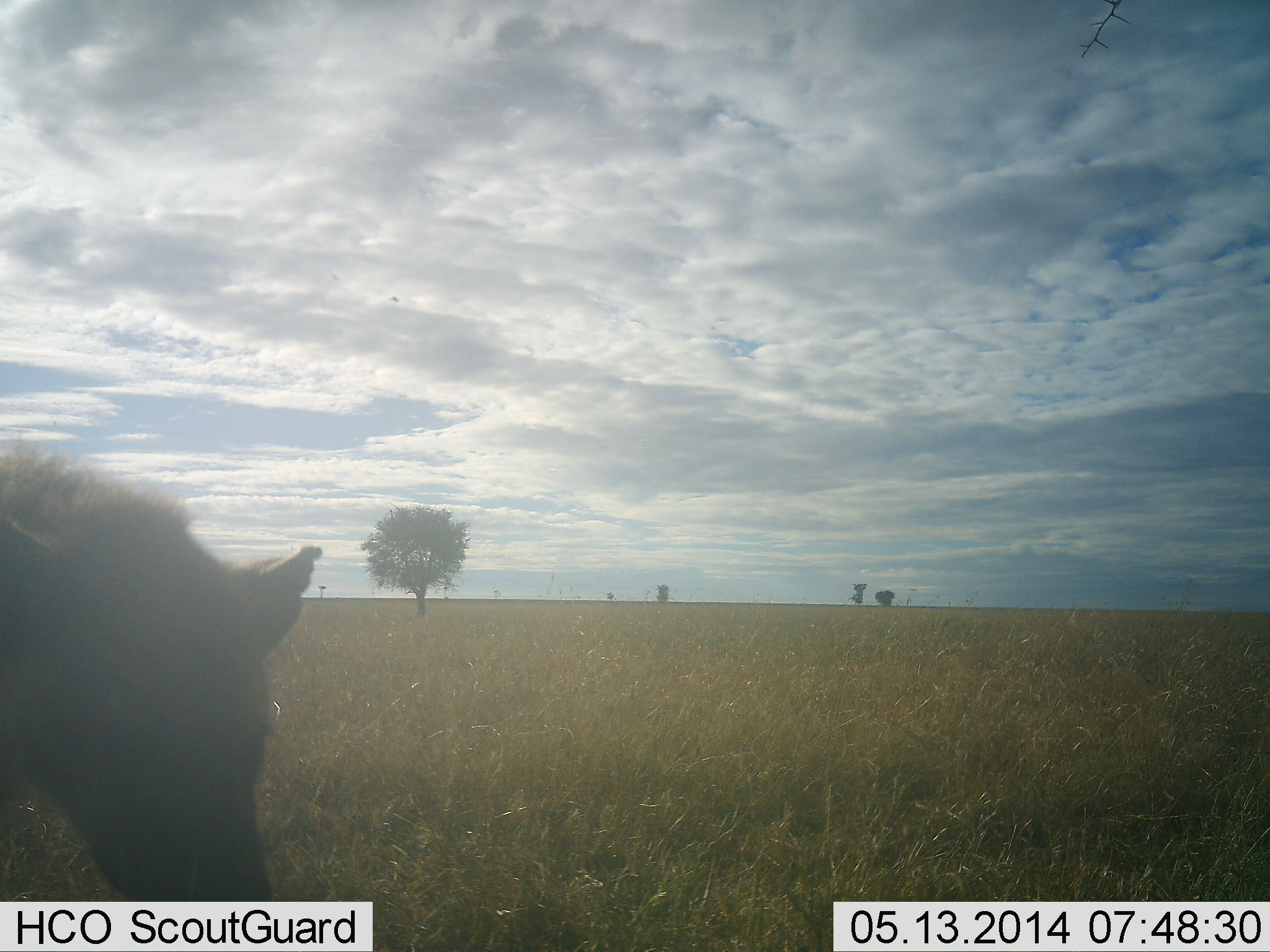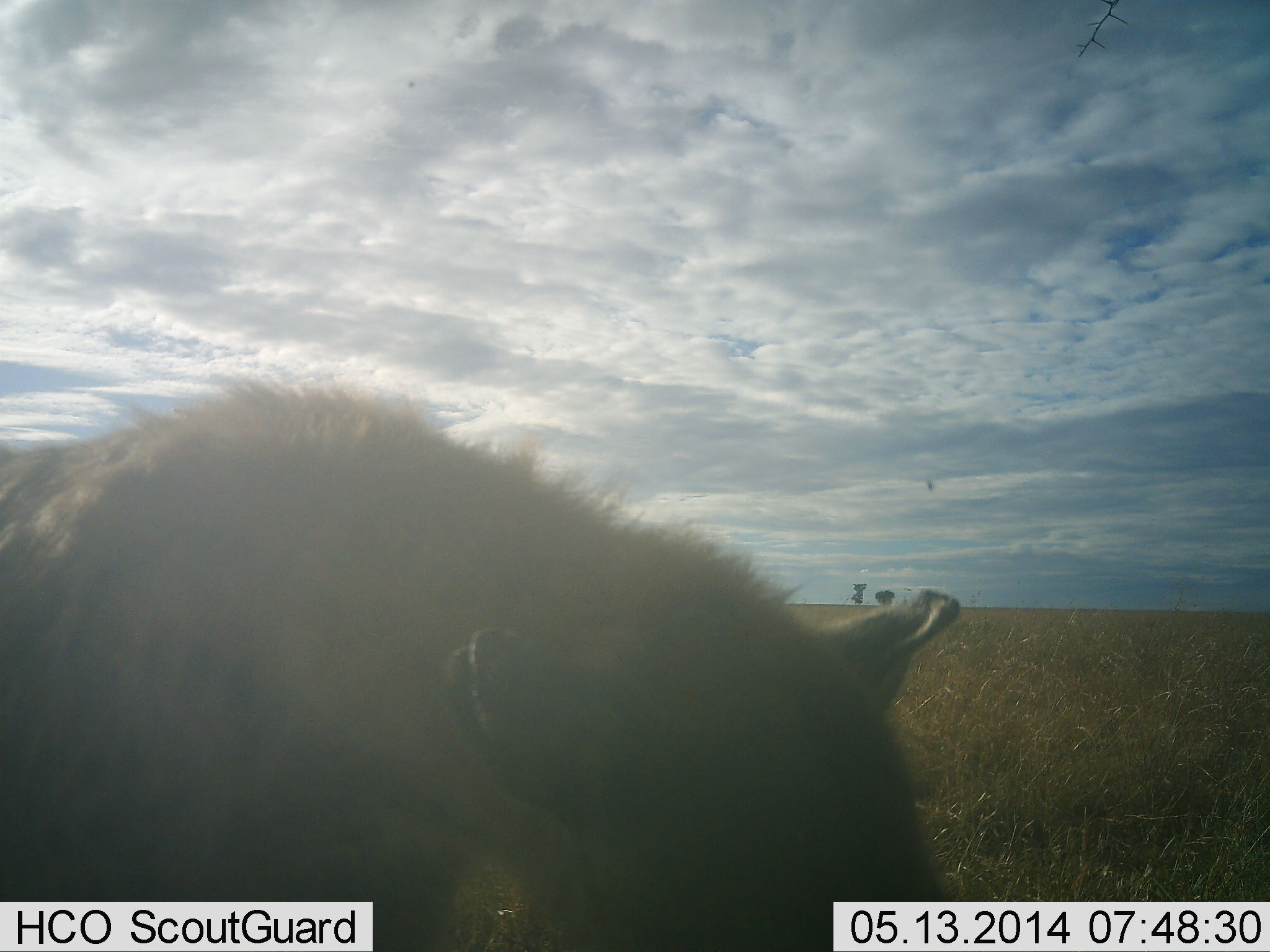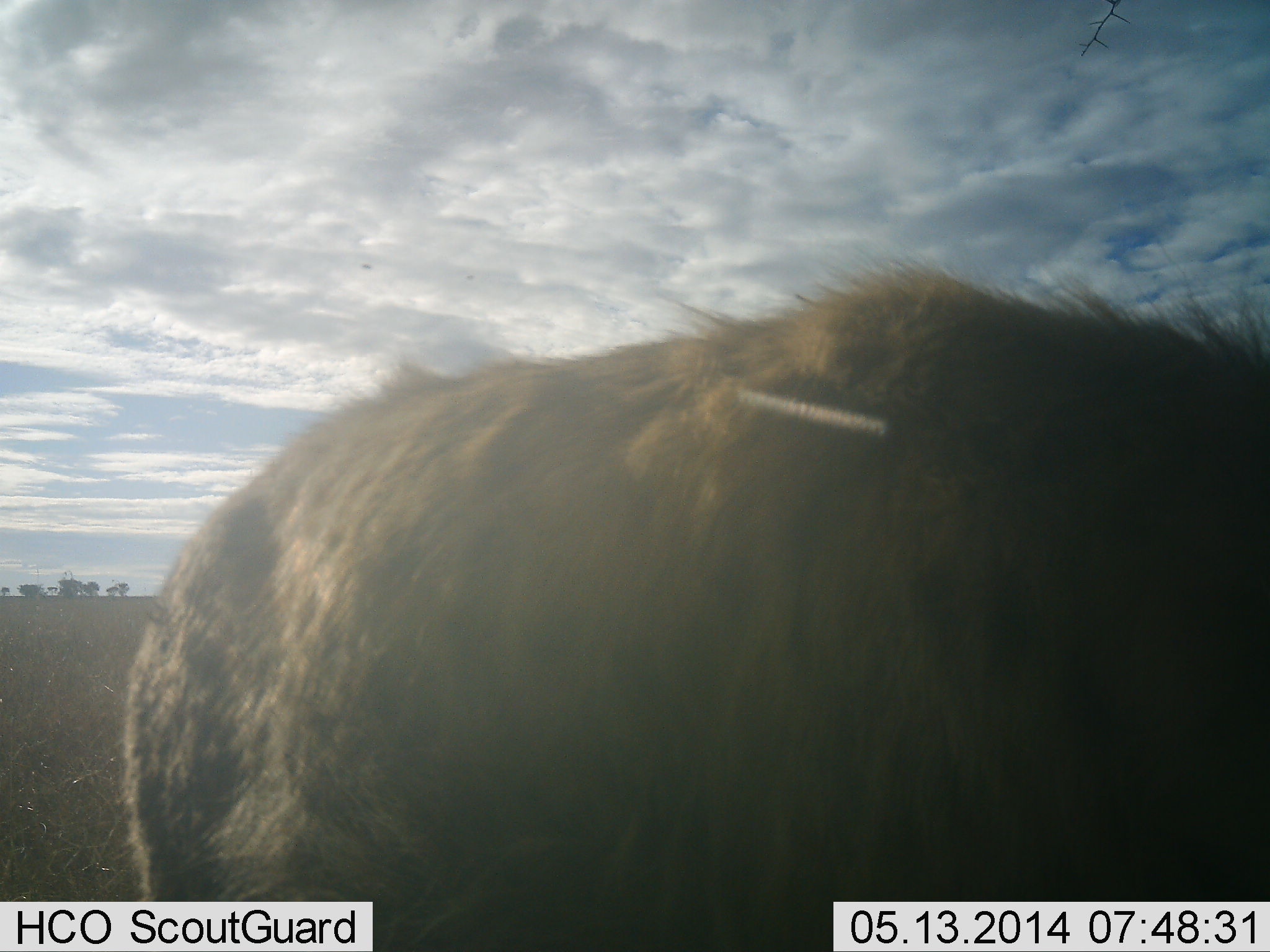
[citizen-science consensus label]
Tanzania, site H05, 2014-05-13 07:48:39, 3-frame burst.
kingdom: Animalia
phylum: Chordata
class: Mammalia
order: Carnivora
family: Hyaenidae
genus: Crocuta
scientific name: Crocuta crocuta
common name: spotted hyena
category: hyenaspotted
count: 1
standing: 13%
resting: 0%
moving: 87%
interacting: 0%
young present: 0%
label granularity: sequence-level